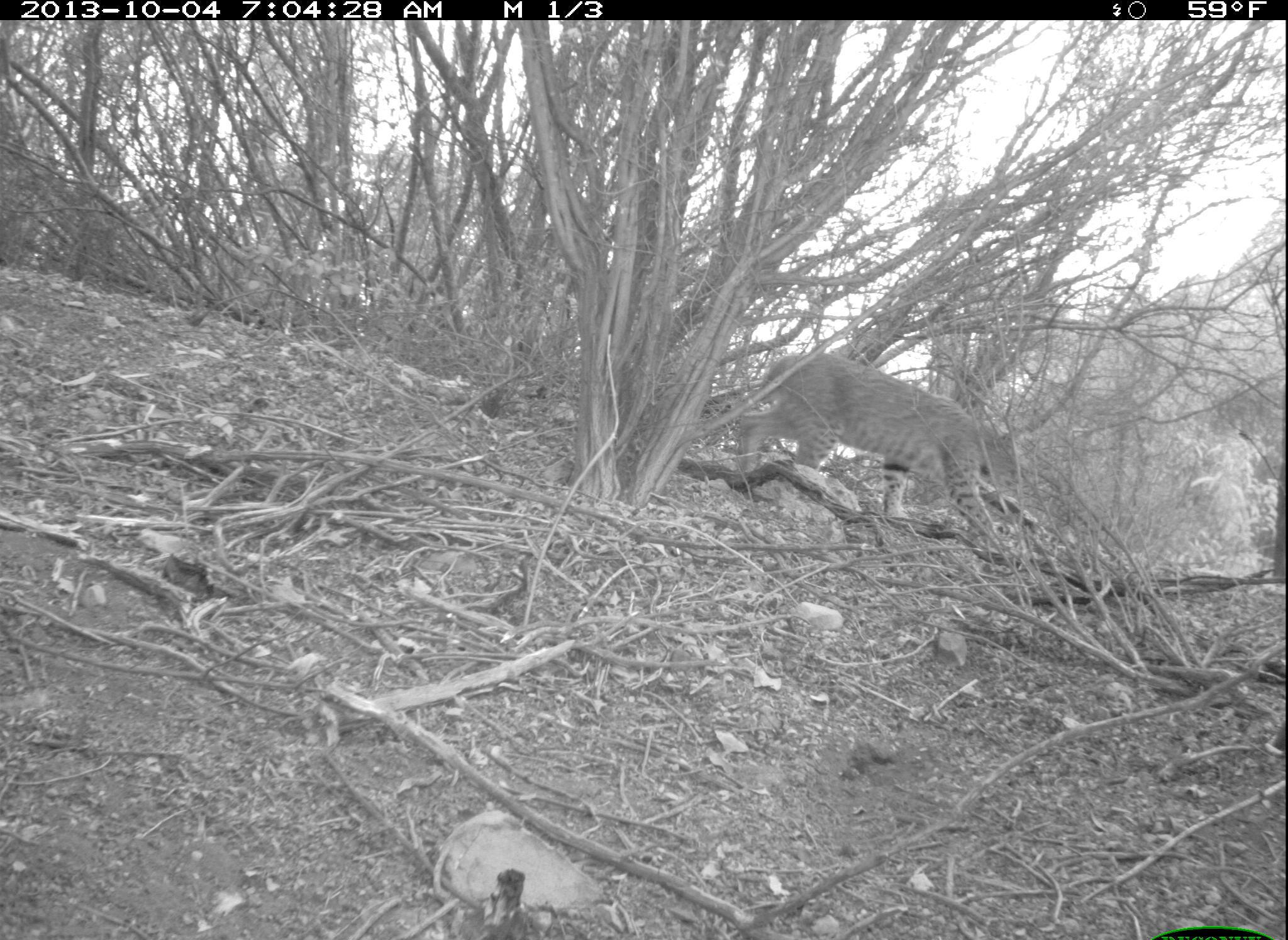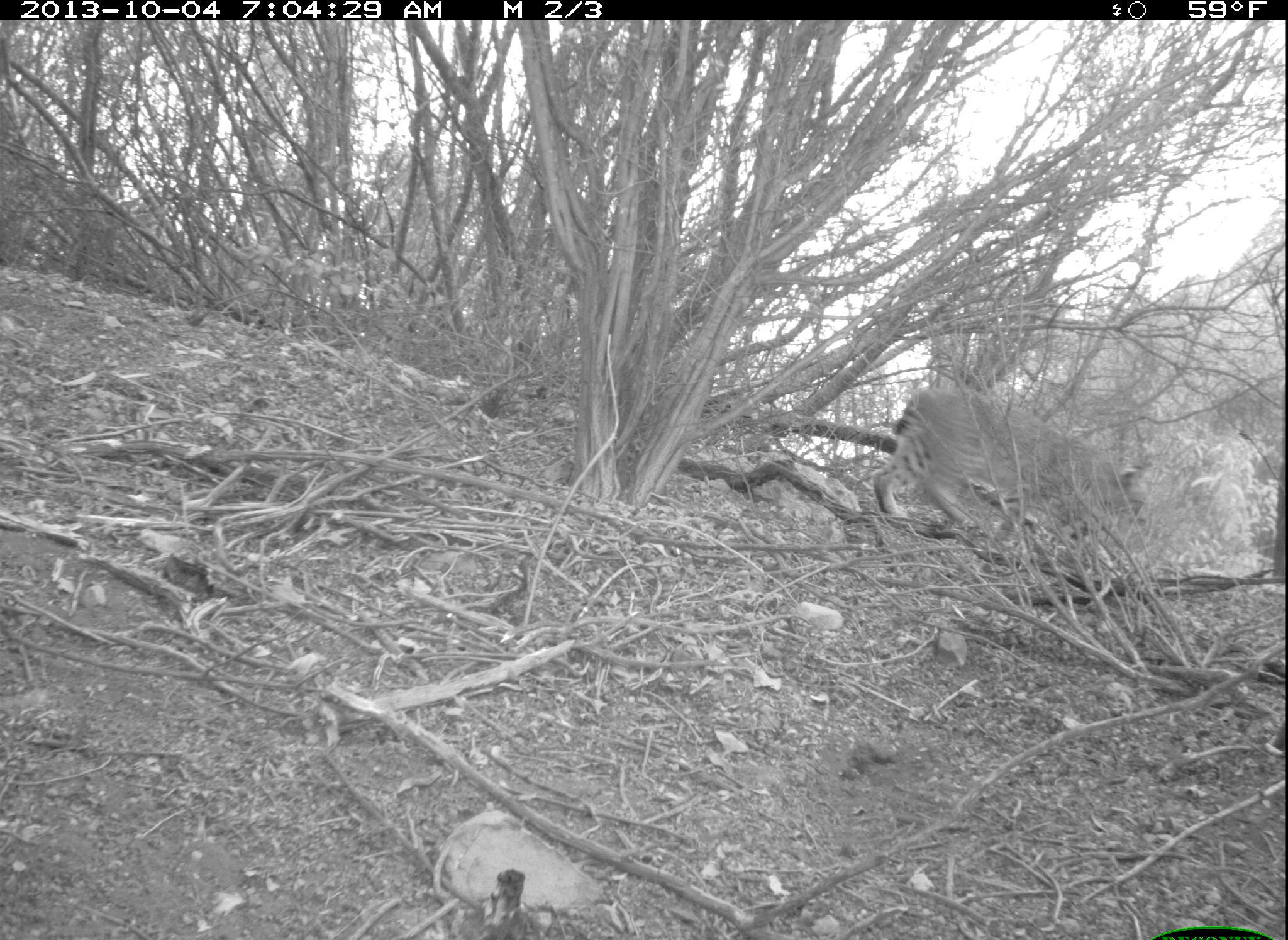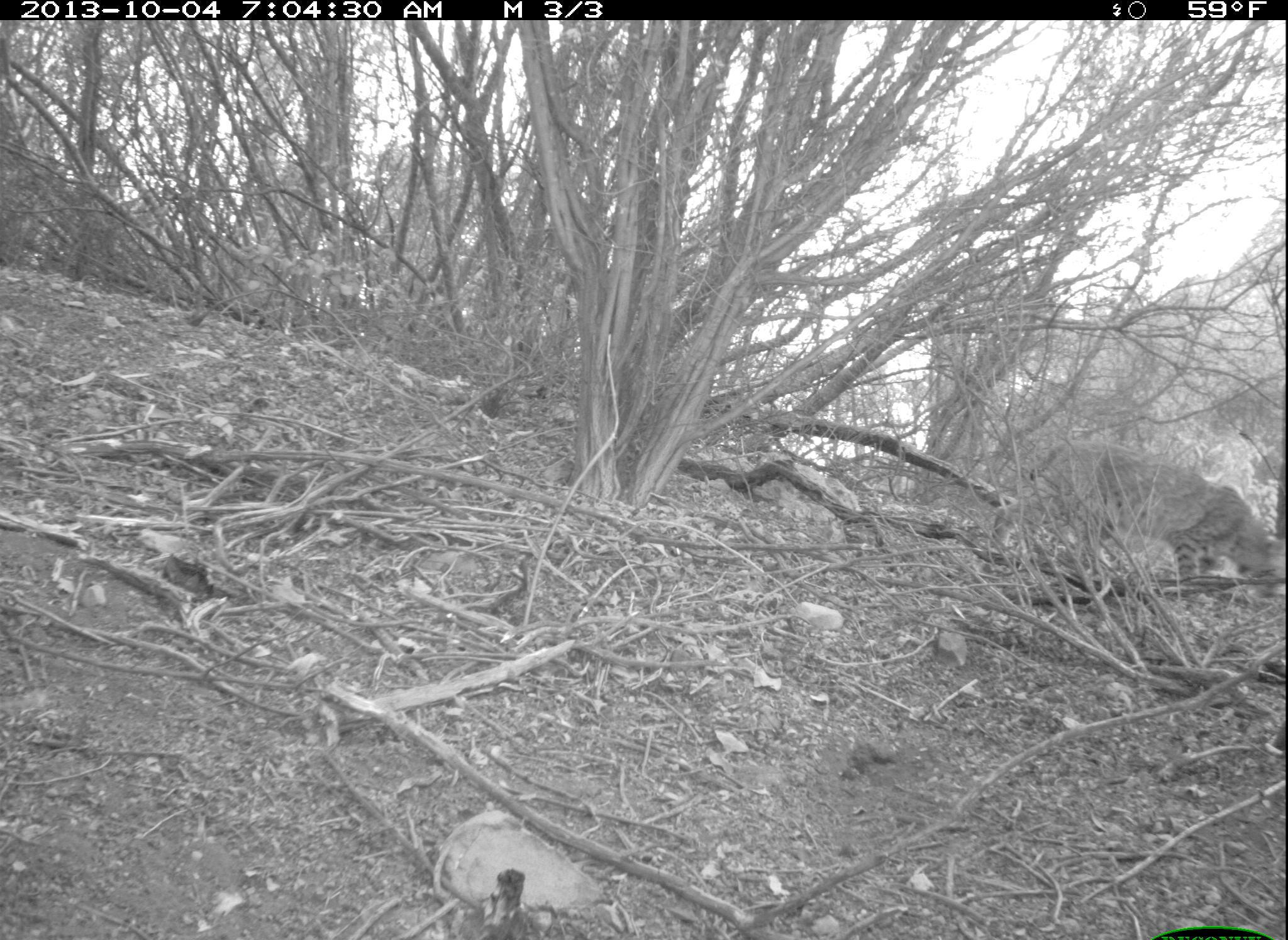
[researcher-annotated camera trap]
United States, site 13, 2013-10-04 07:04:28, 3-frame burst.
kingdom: Animalia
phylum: Chordata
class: Mammalia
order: Carnivora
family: Felidae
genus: Lynx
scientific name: Lynx rufus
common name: bobcat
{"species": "bobcat (Lynx rufus)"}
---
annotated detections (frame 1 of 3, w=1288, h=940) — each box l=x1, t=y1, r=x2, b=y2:
bobcat: l=737, t=352, r=1024, b=550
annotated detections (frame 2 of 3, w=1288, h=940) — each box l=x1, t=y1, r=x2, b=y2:
bobcat: l=872, t=386, r=1152, b=531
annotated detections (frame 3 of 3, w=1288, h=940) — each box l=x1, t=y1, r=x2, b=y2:
bobcat: l=989, t=439, r=1273, b=593